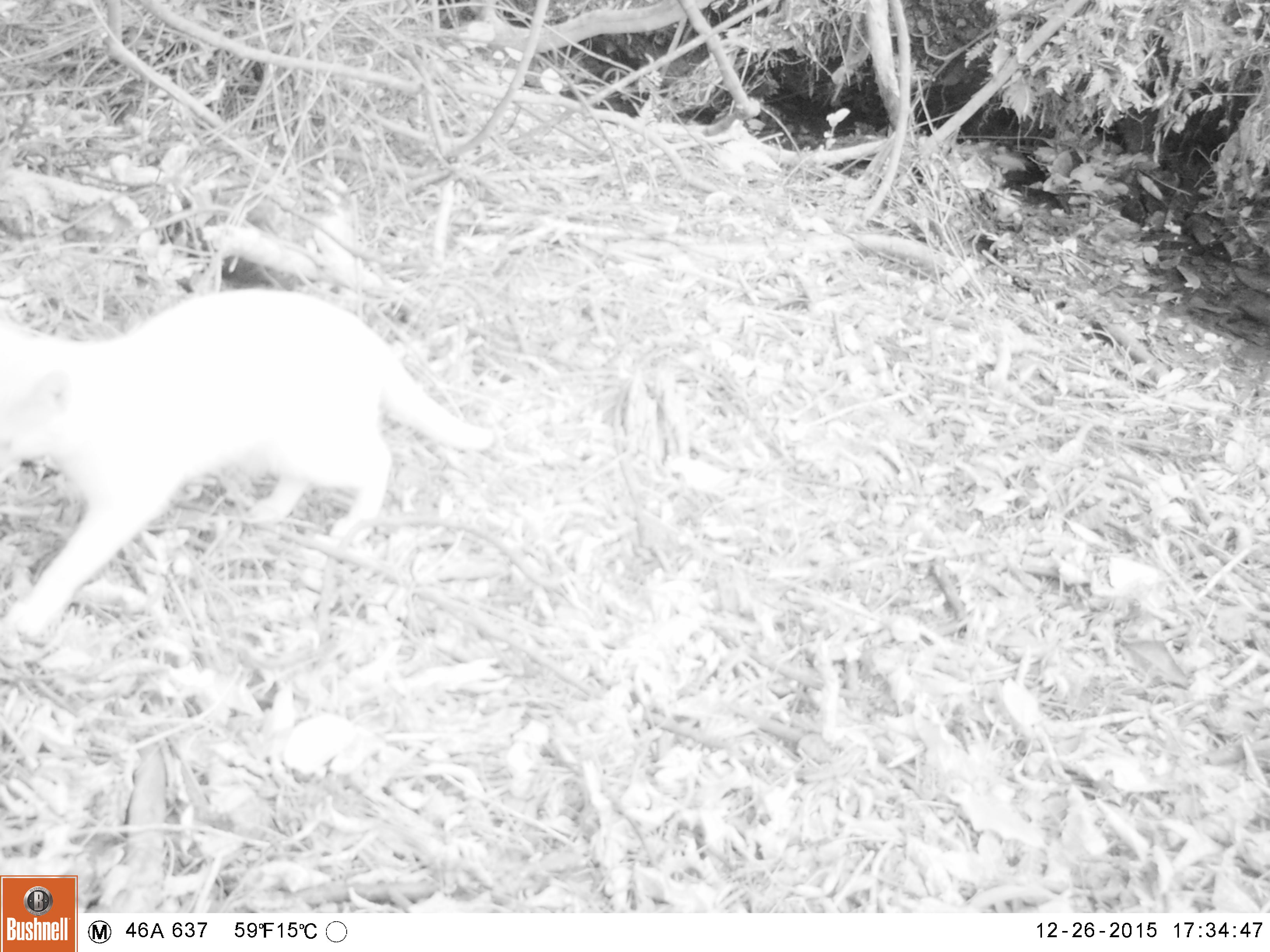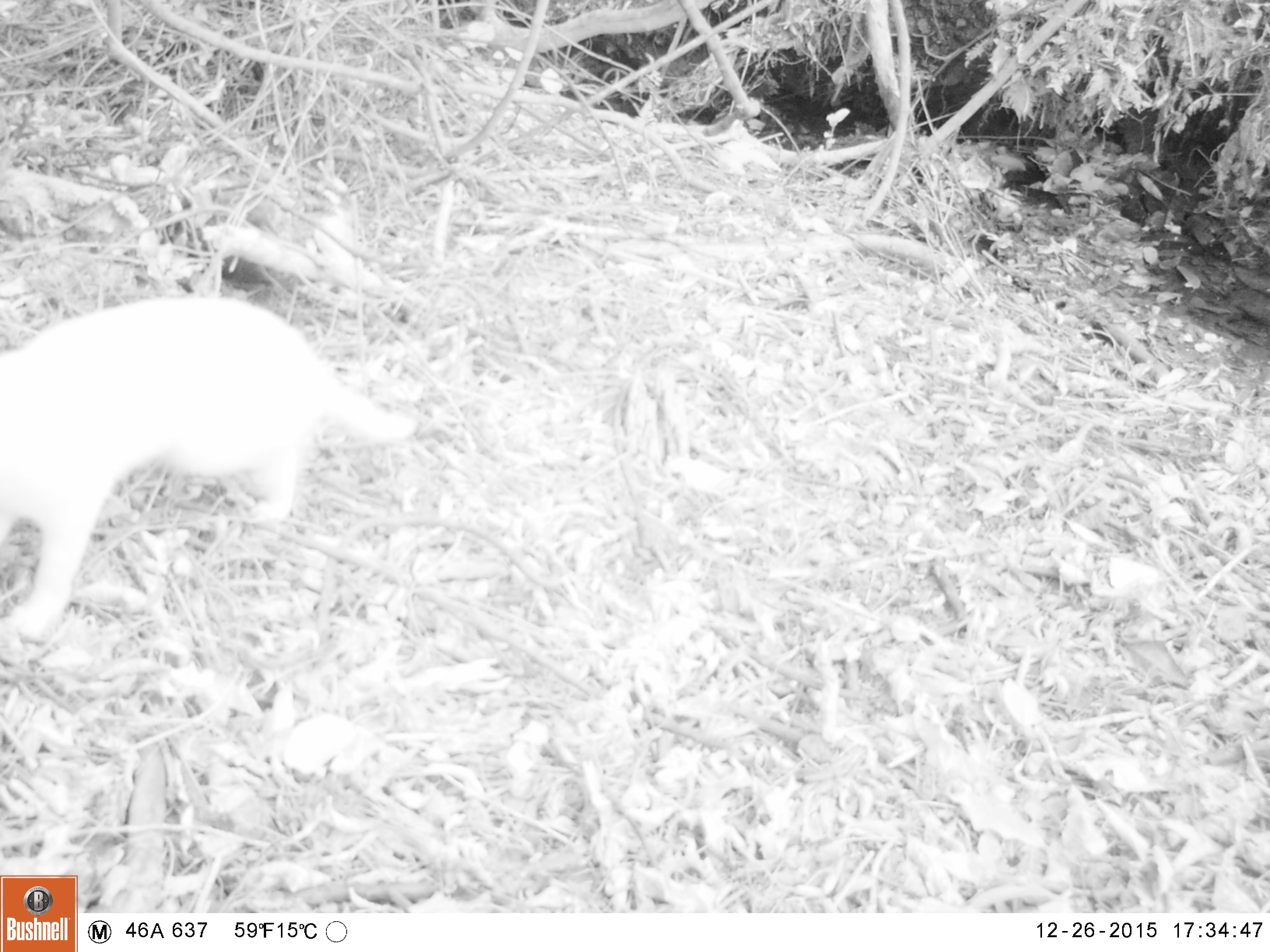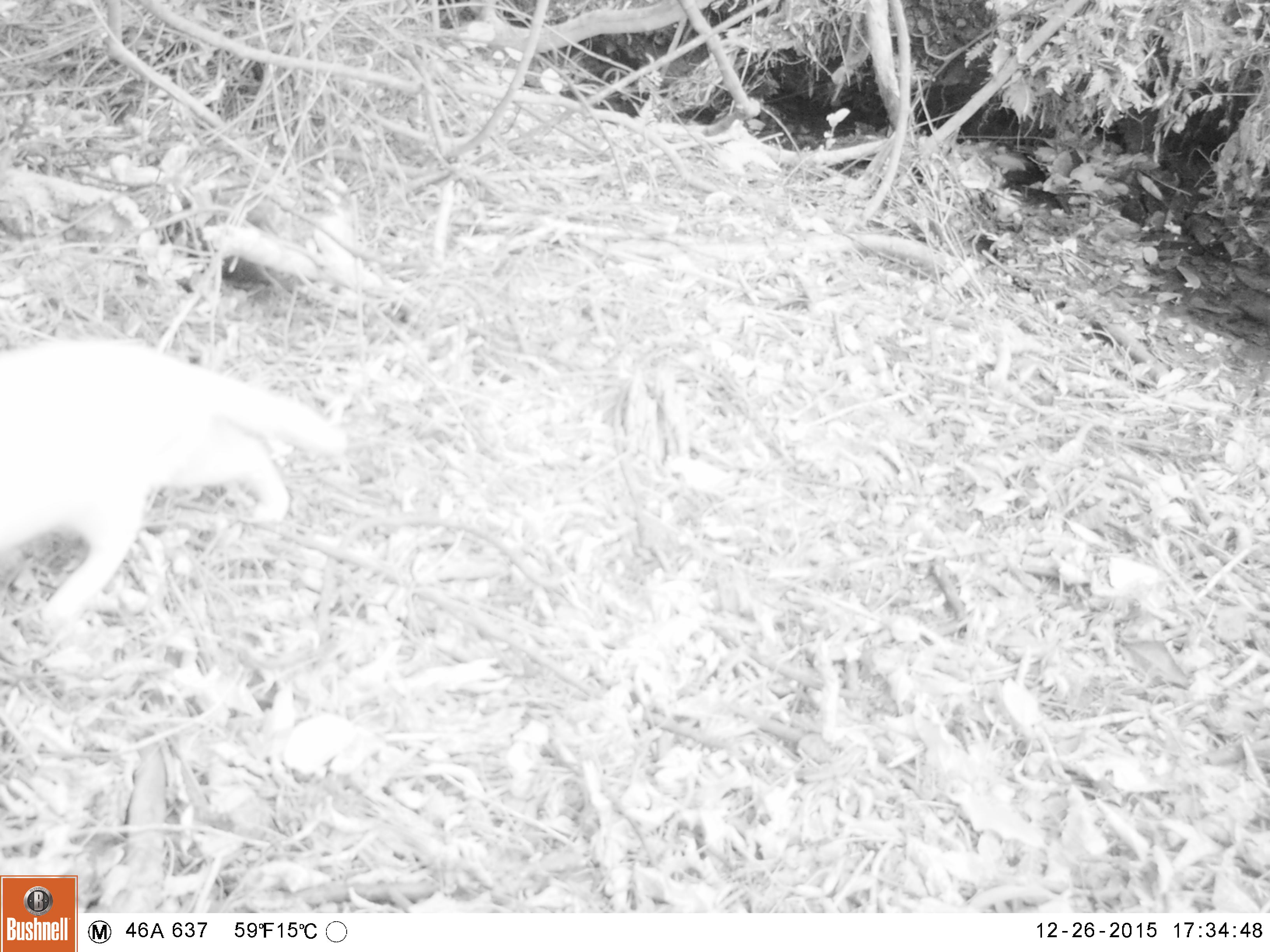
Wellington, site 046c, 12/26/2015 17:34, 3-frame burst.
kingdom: Animalia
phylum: Chordata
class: Mammalia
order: Carnivora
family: Felidae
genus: Felis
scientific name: Felis catus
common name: cat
Cat (Felis catus).